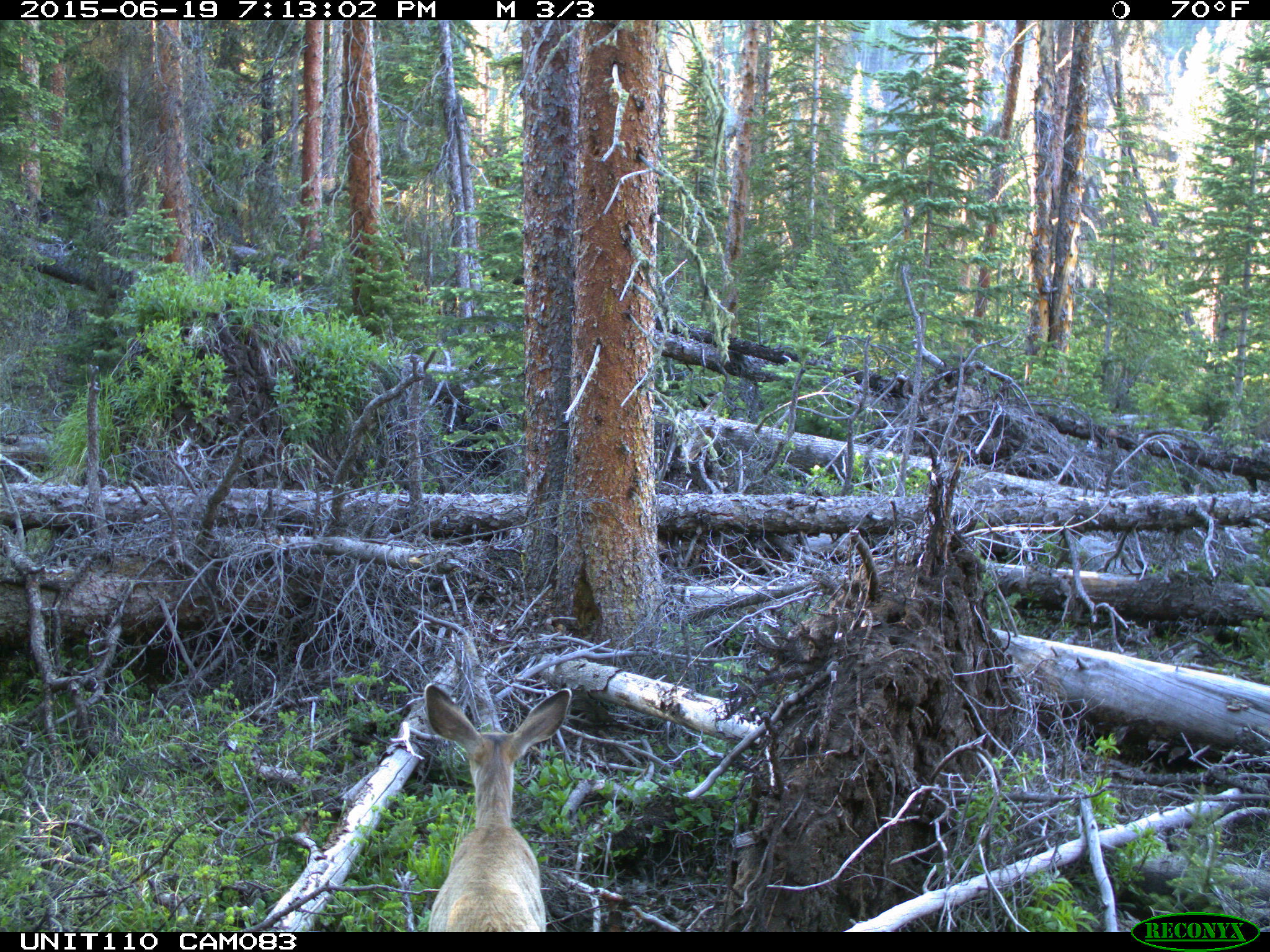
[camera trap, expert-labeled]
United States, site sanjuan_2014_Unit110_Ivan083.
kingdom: Animalia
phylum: Chordata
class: Mammalia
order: Artiodactyla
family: Cervidae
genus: Odocoileus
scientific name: Odocoileus hemionus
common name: mule deer